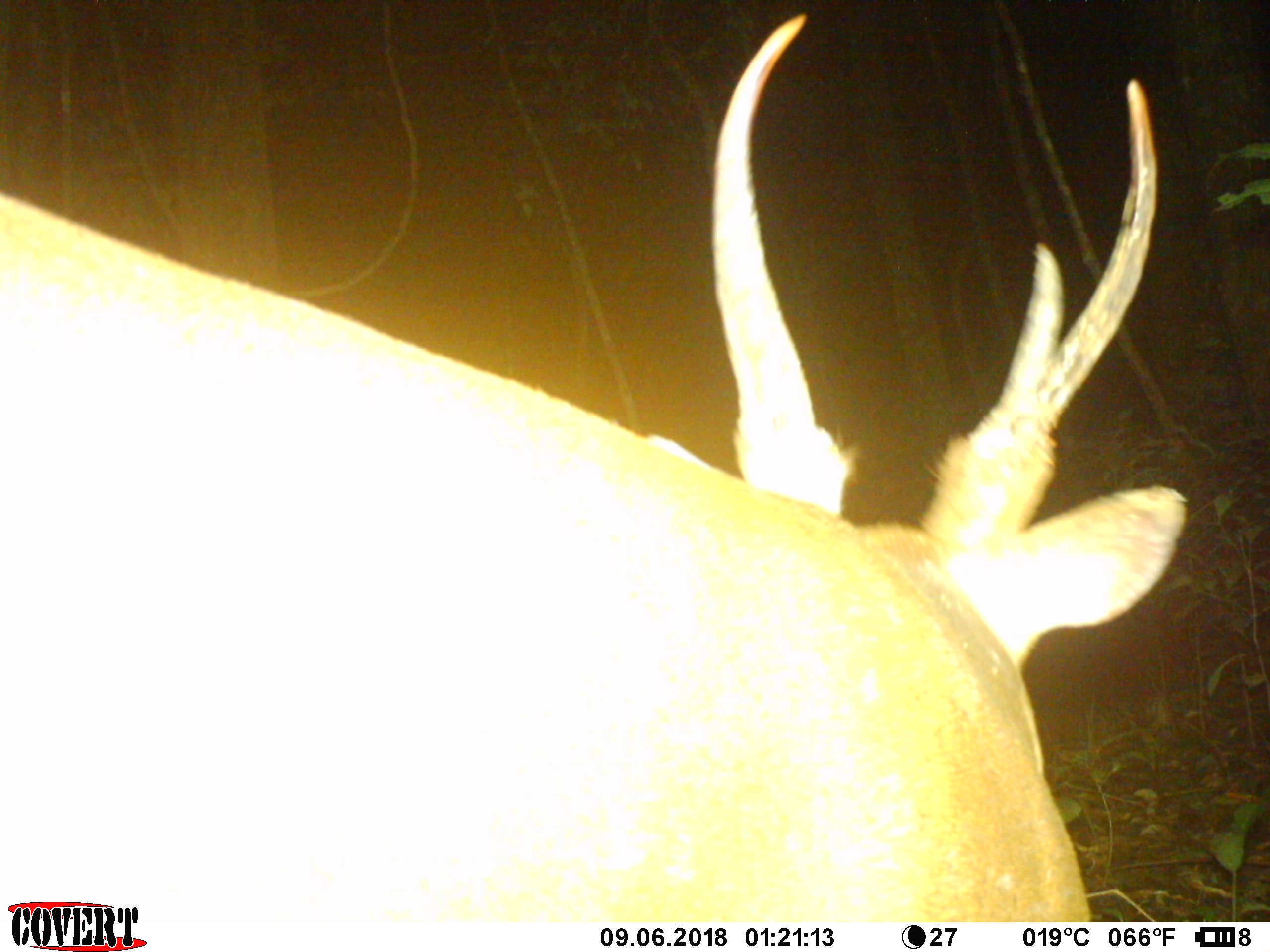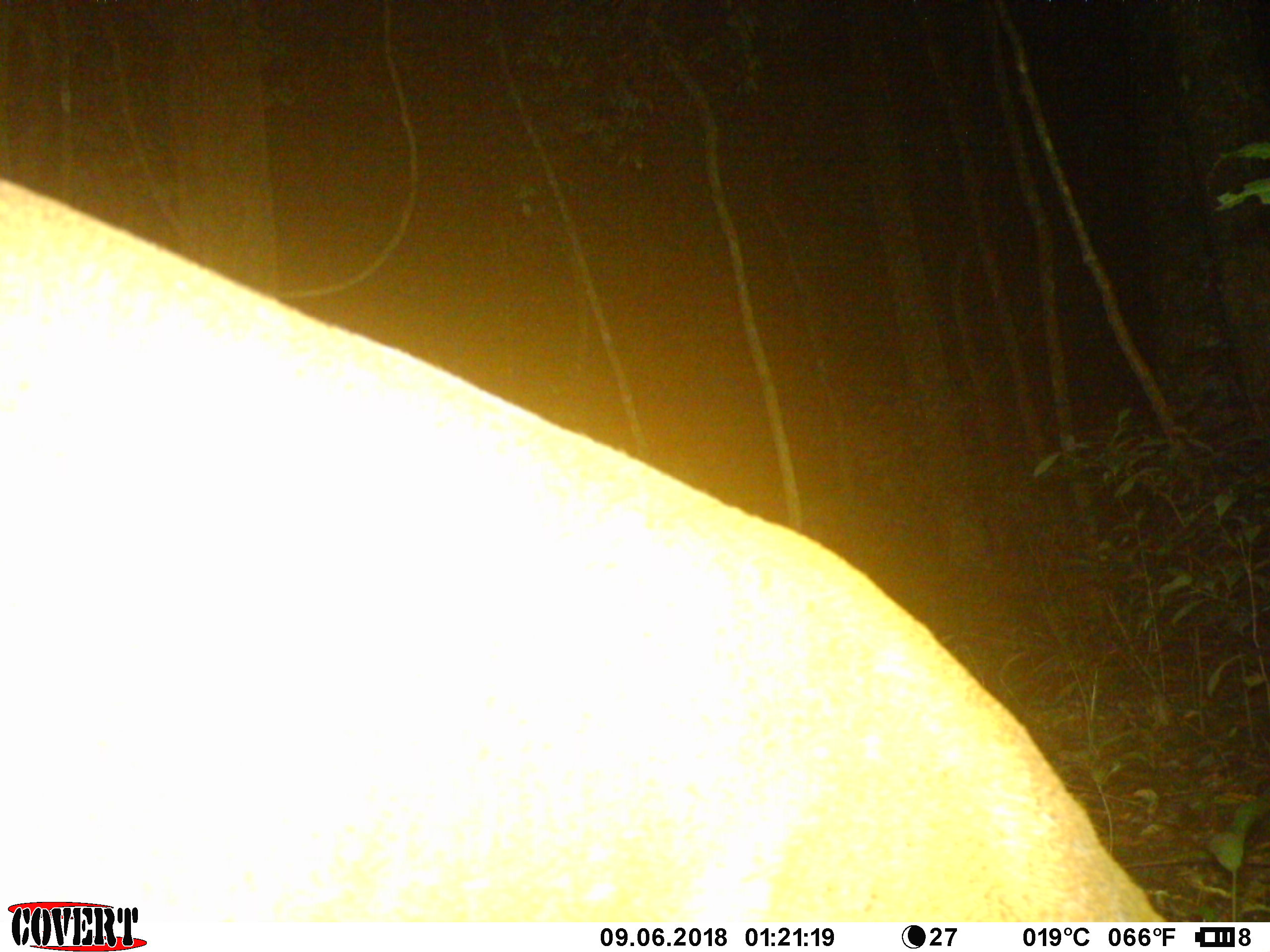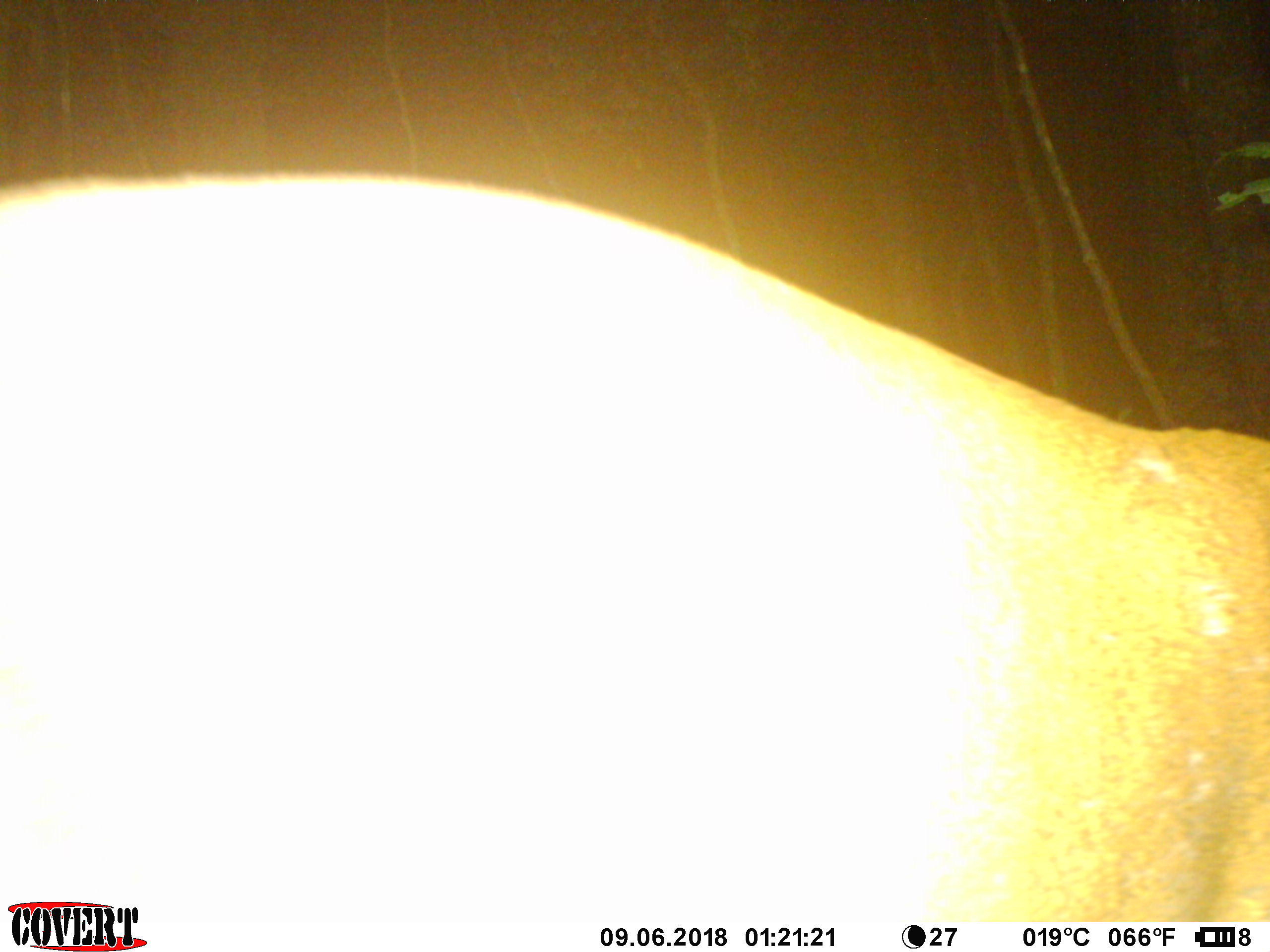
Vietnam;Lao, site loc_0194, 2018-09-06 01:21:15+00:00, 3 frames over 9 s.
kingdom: Animalia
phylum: Chordata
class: Mammalia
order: Artiodactyla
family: Cervidae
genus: Muntiacus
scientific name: Muntiacus vuquangensis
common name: large-antlered muntjac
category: large antlered muntjac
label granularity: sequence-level